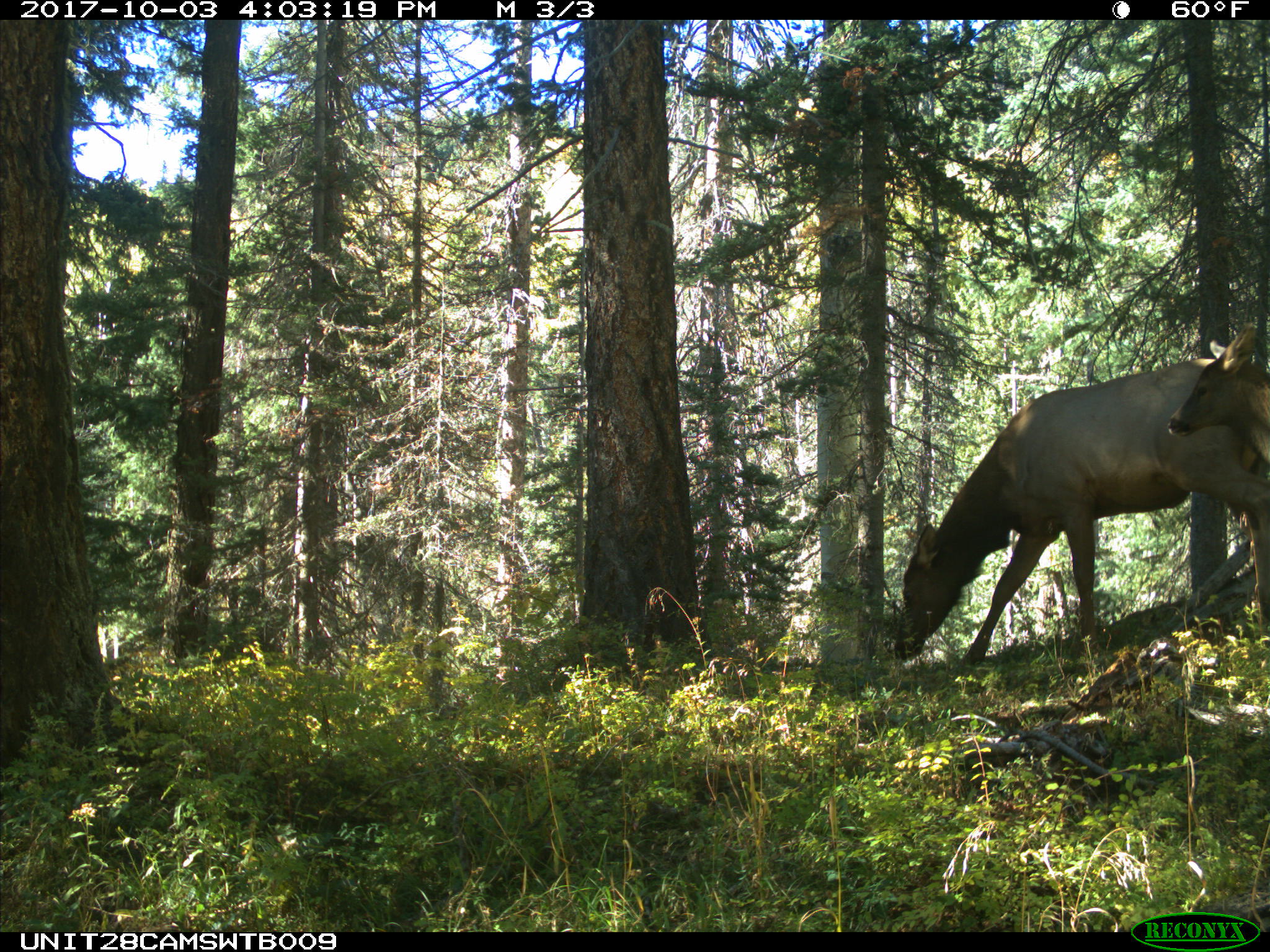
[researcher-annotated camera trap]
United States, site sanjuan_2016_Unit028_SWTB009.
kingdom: Animalia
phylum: Chordata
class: Mammalia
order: Artiodactyla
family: Cervidae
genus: Cervus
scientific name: Cervus elaphus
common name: red deer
Cervus elaphus (red deer).